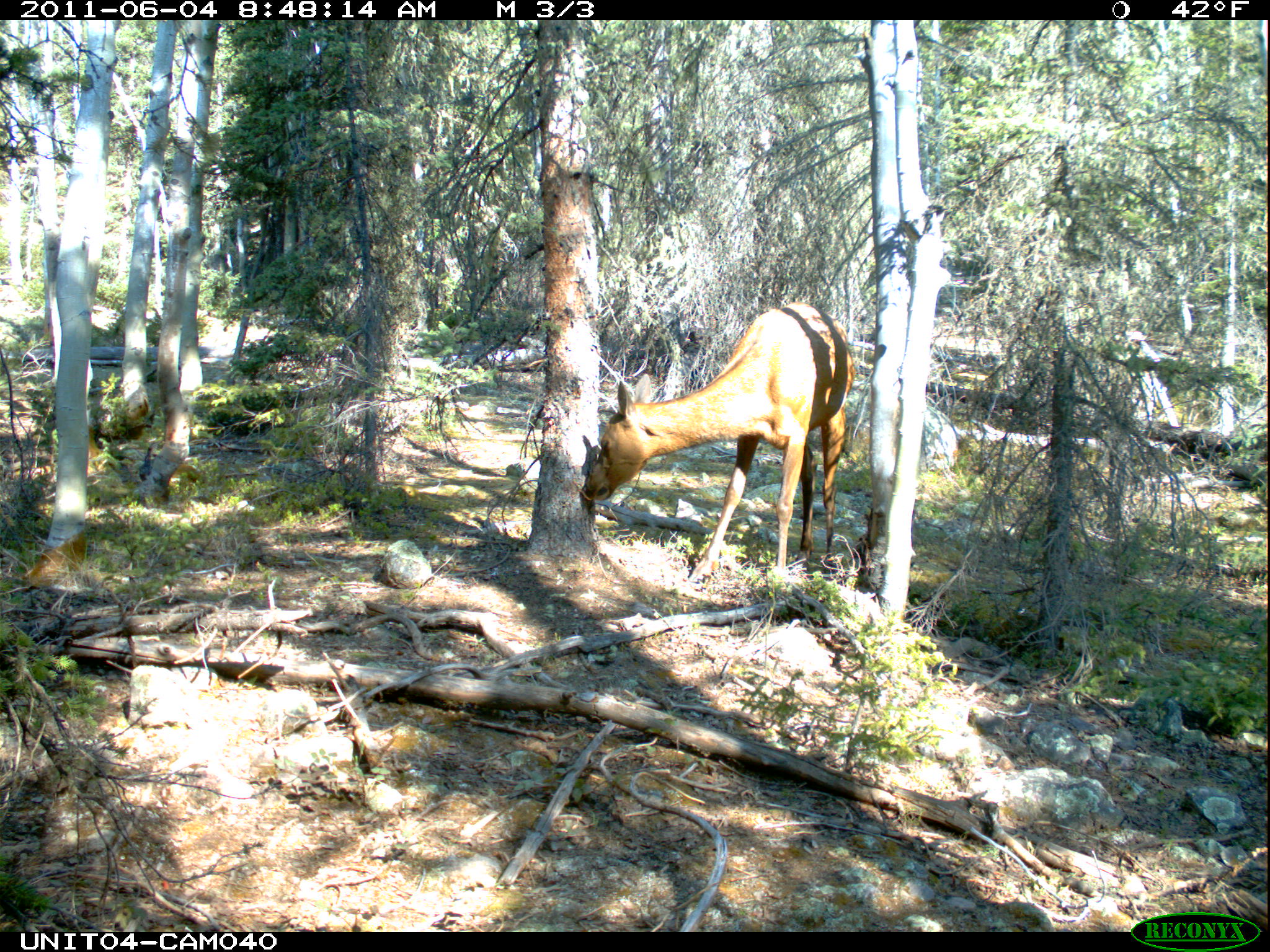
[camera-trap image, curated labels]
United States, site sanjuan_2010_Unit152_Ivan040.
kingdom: Animalia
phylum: Chordata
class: Mammalia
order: Artiodactyla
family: Cervidae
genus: Cervus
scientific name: Cervus elaphus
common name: red deer